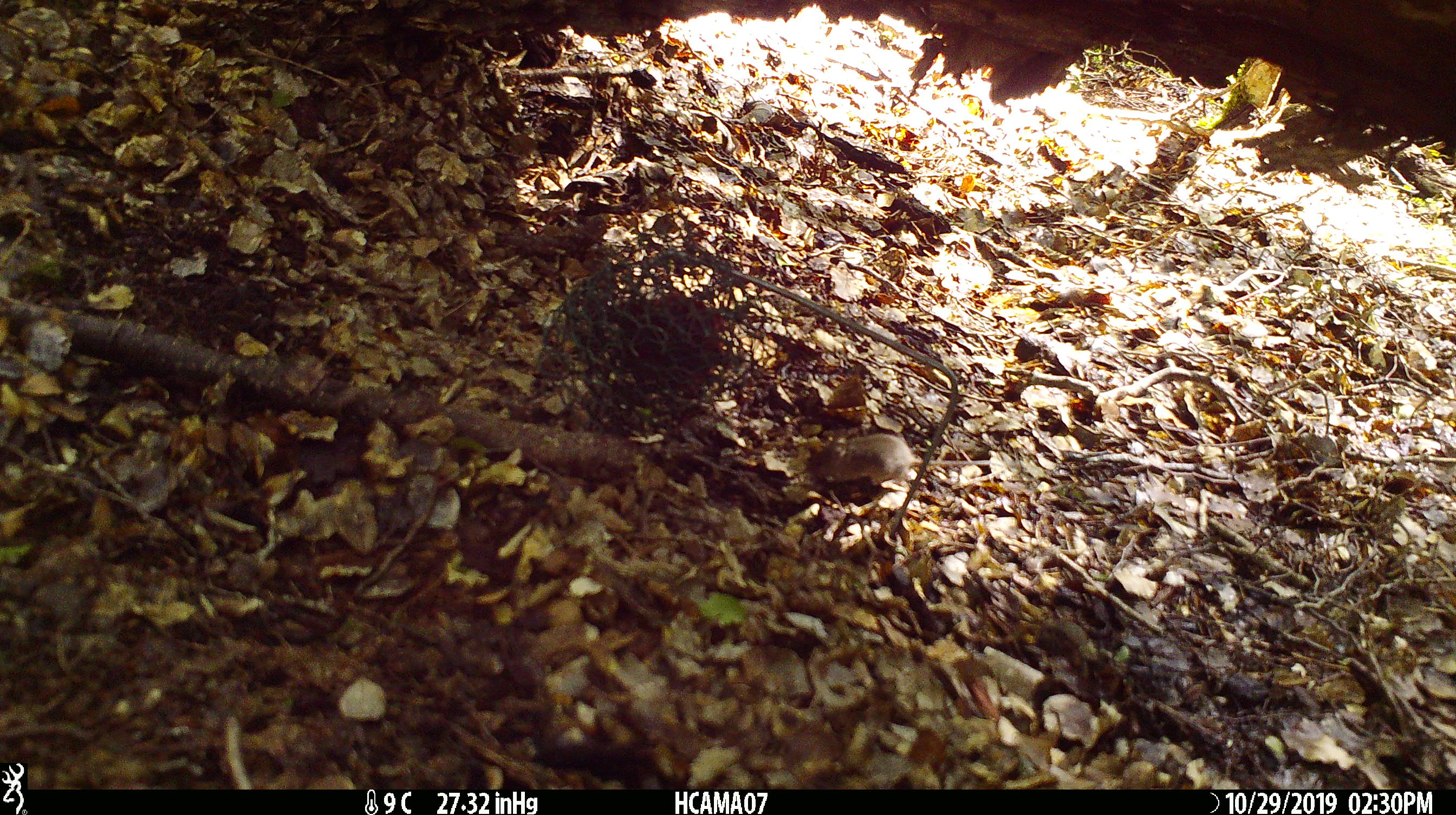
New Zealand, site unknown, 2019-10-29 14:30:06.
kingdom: Animalia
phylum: Chordata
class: Mammalia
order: Rodentia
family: Muridae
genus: Mus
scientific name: Mus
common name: mouse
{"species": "mouse (Mus)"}